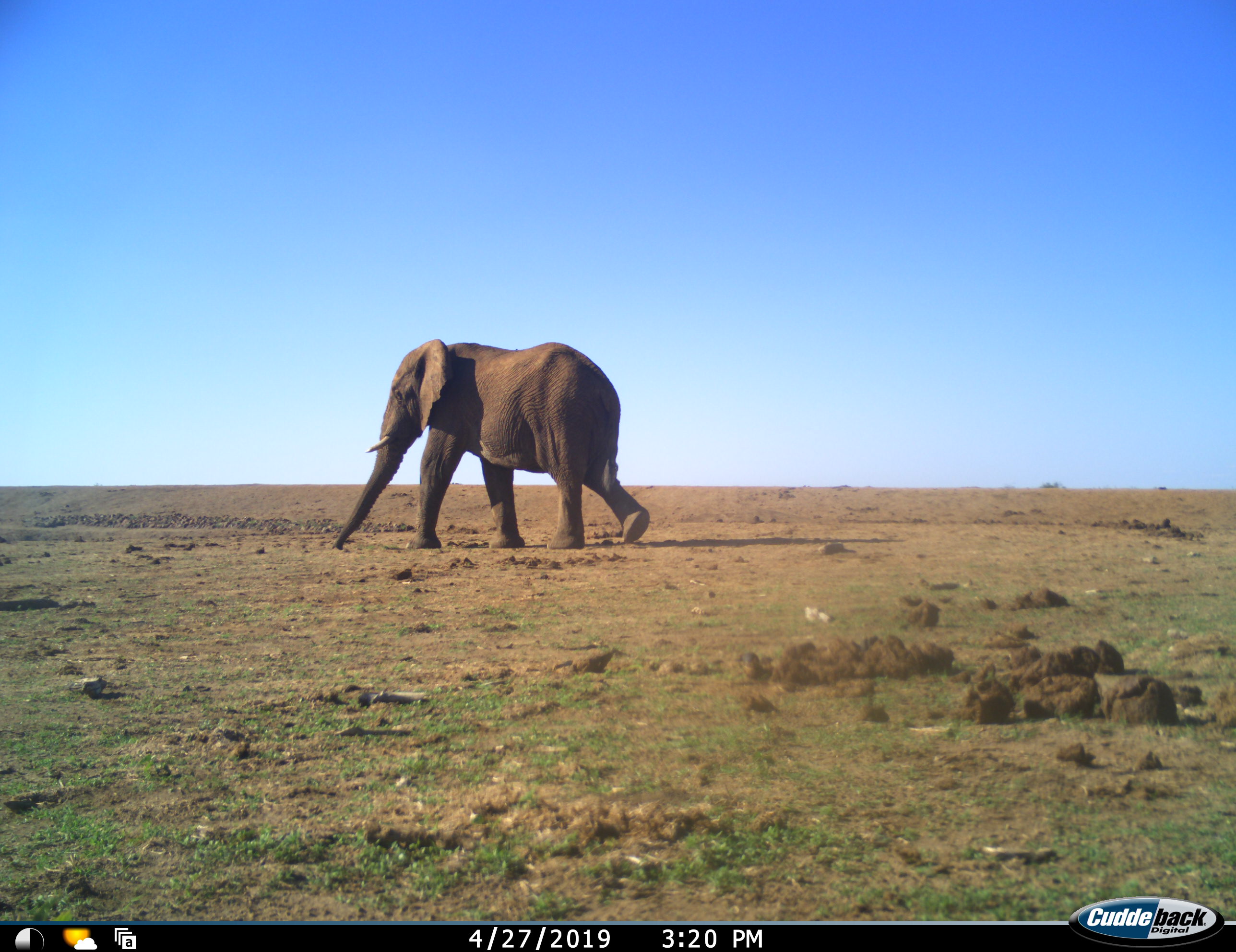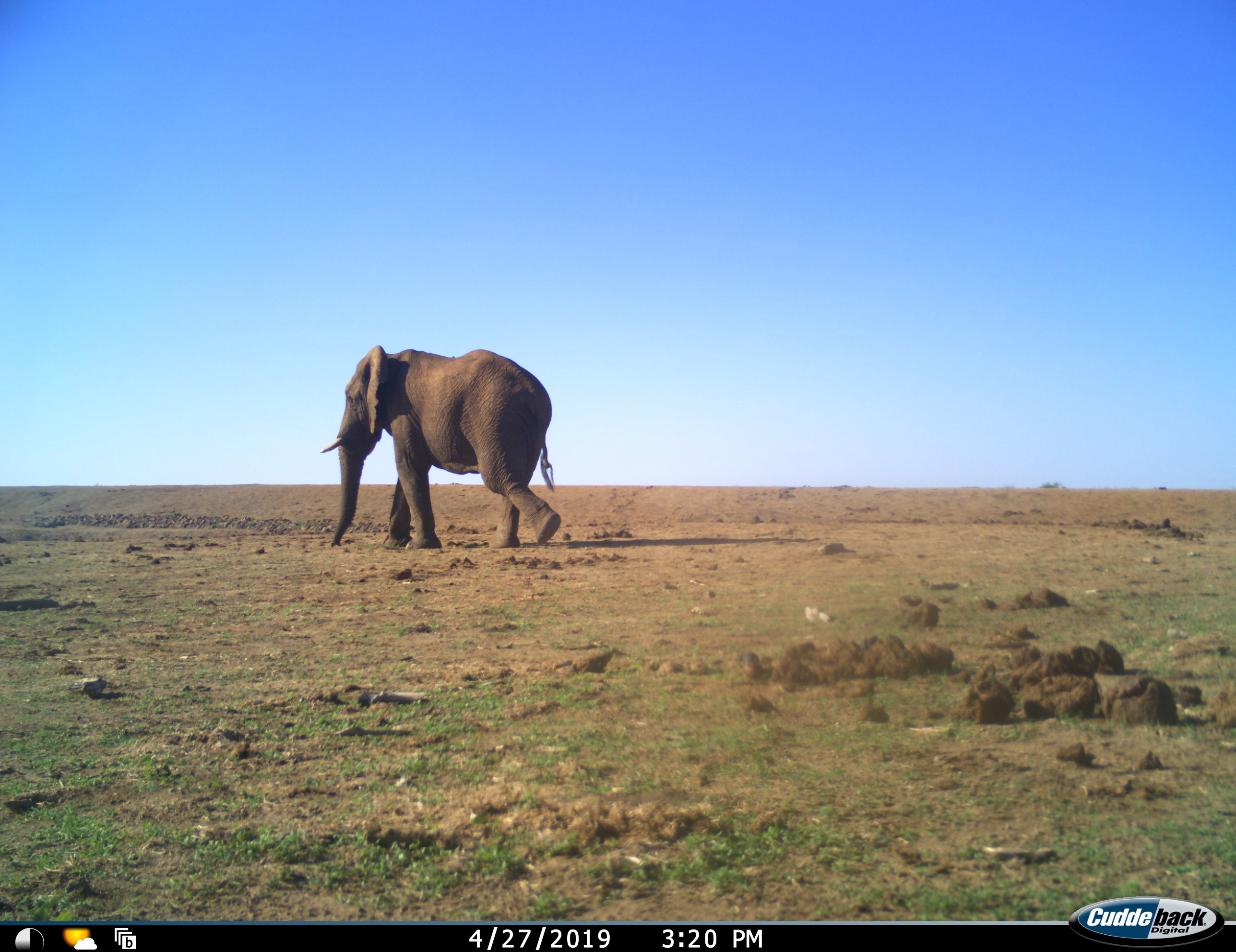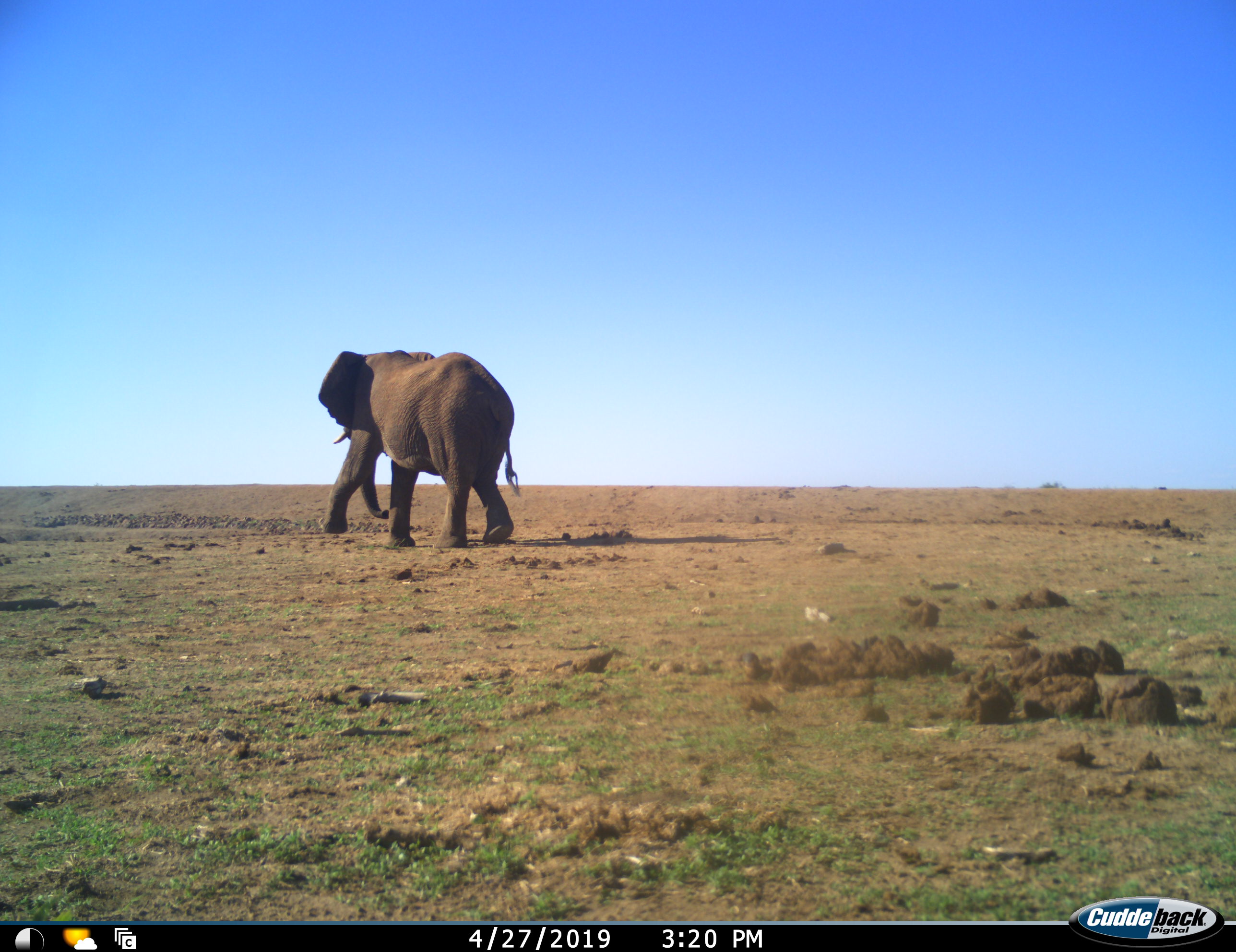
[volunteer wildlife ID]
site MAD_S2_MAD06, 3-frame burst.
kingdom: Animalia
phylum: Chordata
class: Mammalia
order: Proboscidea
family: Elephantidae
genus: Loxodonta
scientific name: Loxodonta africana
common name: african bush elephant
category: elephant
Elephant (african bush elephant) (Loxodonta africana), count 1. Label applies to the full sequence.